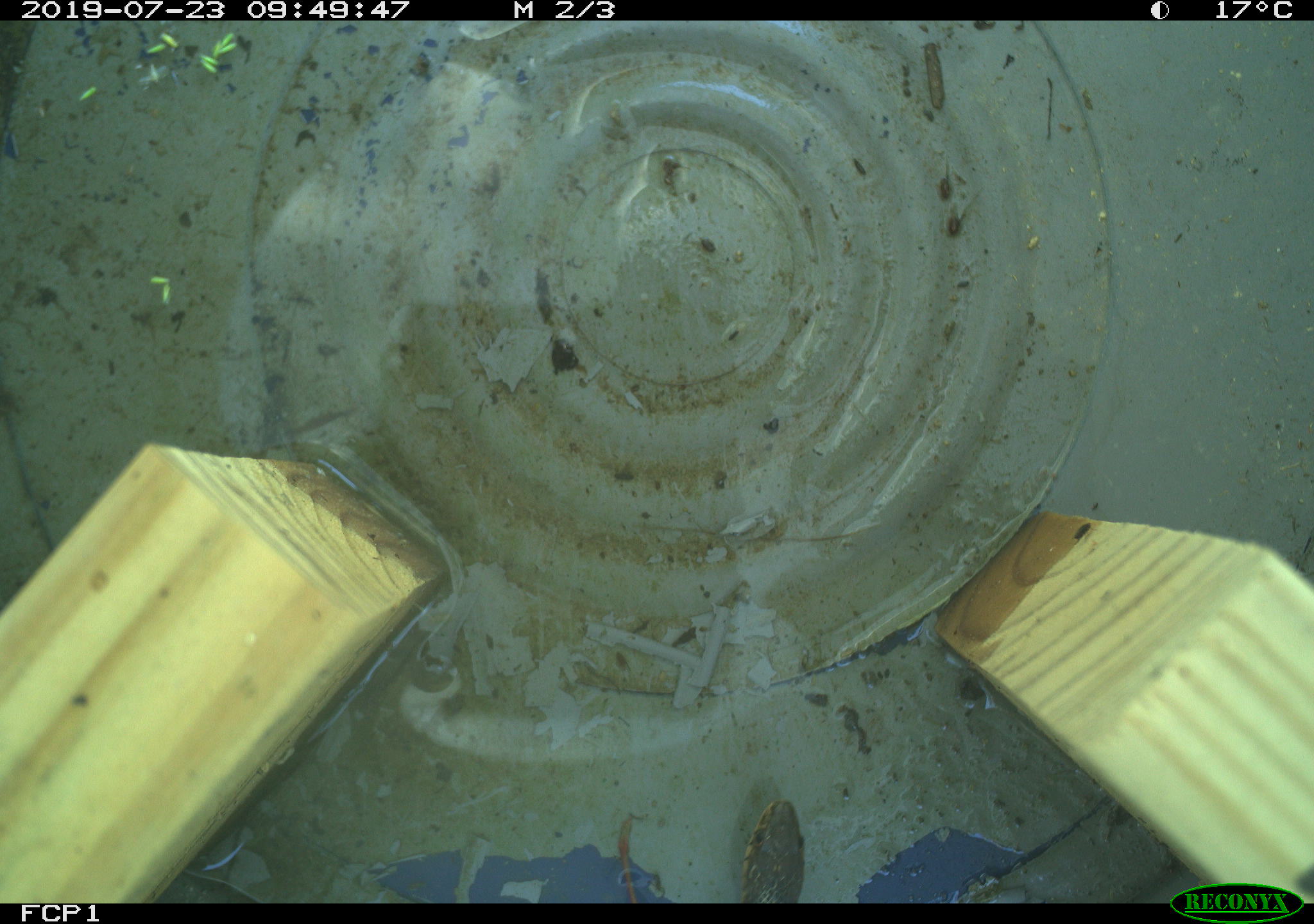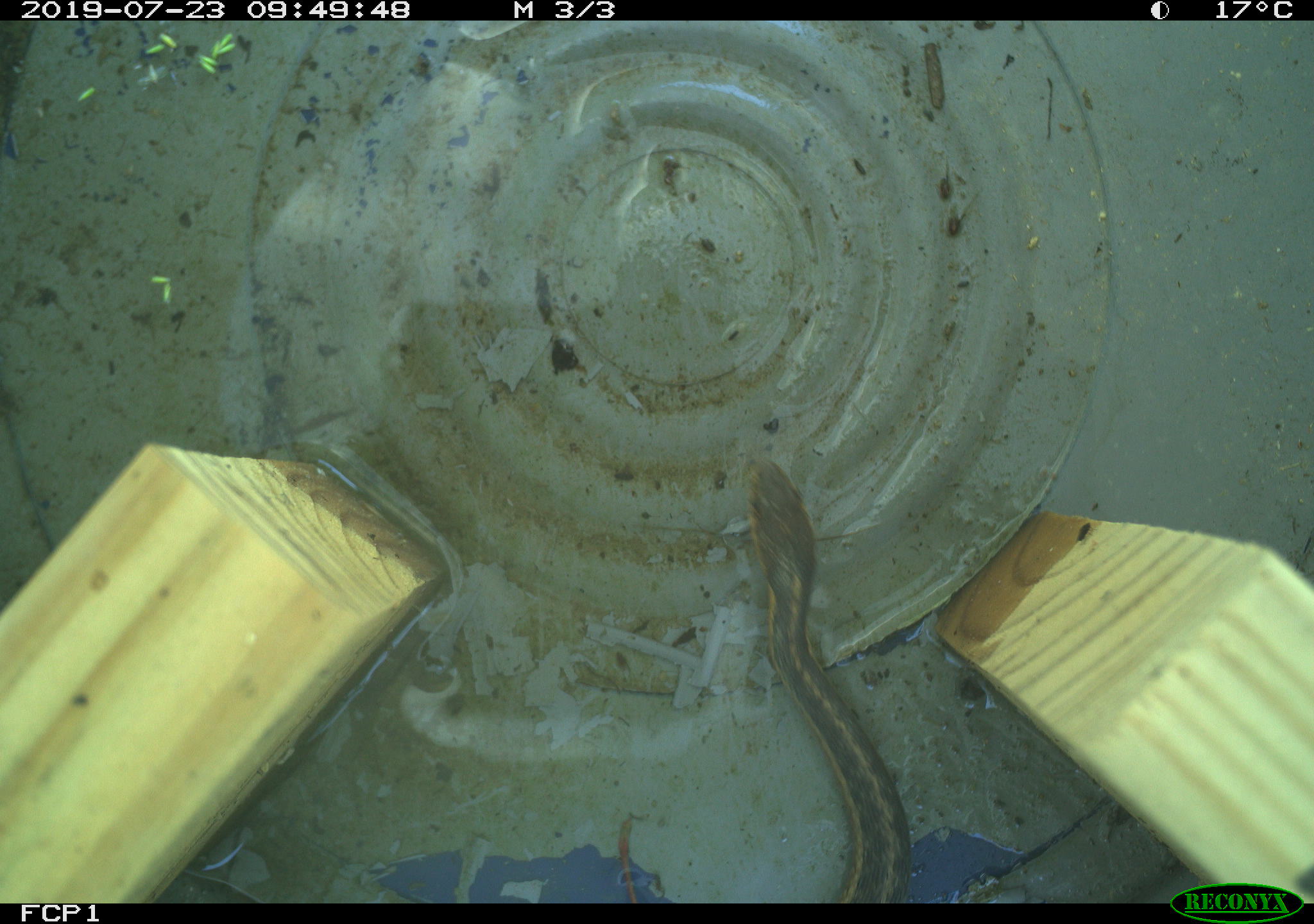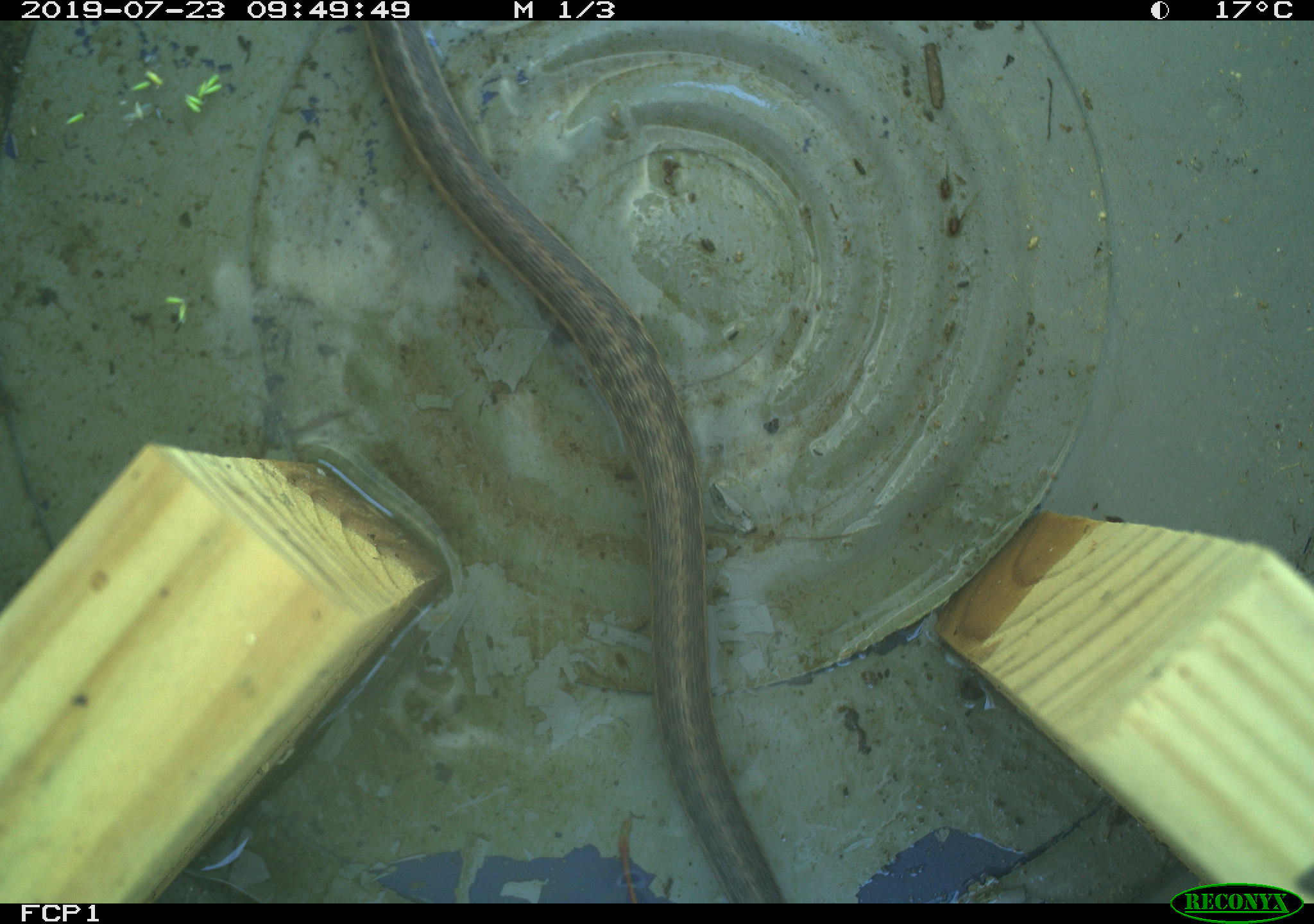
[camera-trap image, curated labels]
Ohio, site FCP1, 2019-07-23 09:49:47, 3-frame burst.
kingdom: Animalia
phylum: Chordata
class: Reptilia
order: Squamata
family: Colubridae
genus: Thamnophis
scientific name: Thamnophis sirtalis sirtalis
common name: eastern gartersnake